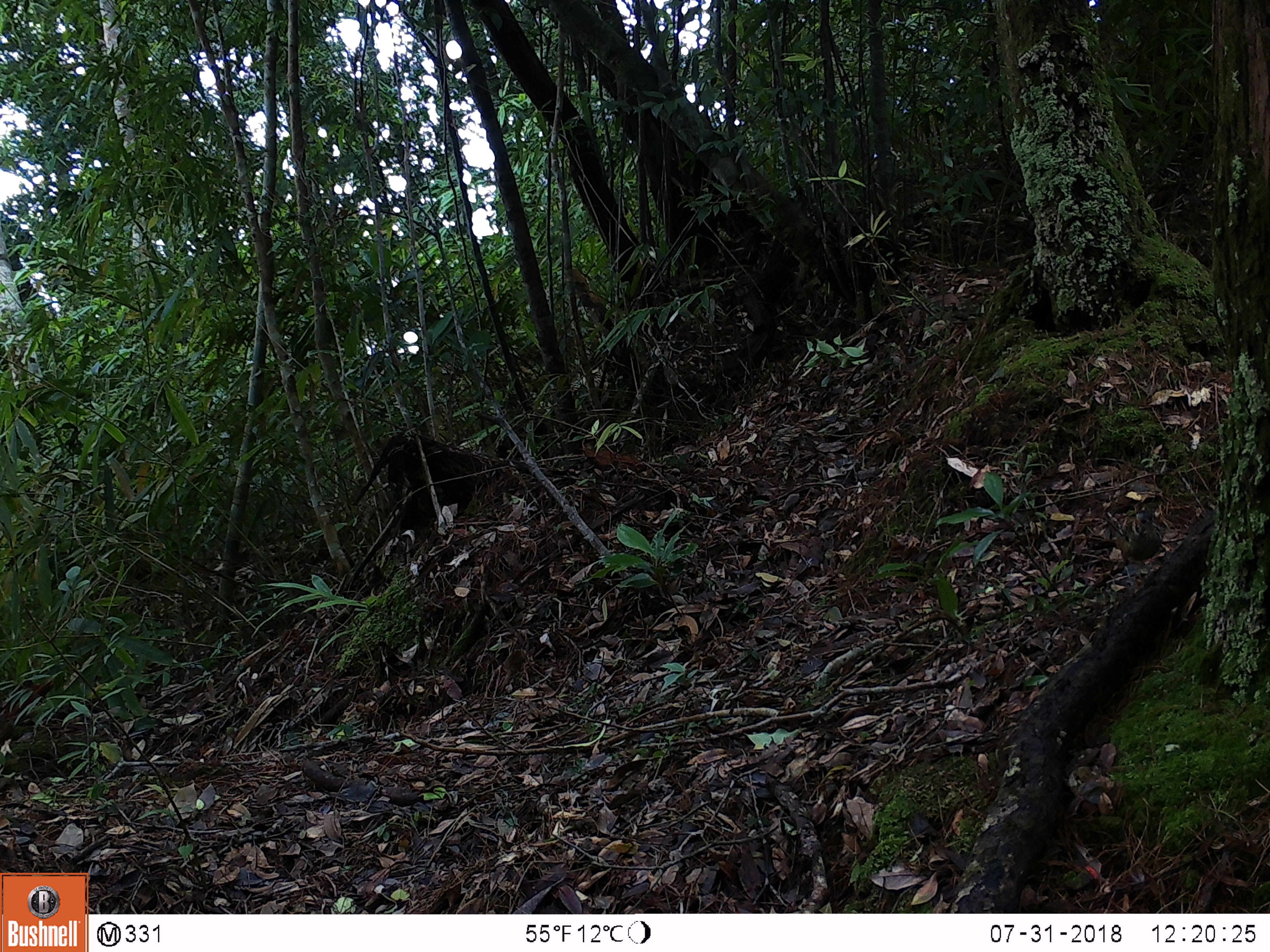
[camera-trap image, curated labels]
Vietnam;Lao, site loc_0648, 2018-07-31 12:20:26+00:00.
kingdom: Animalia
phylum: Chordata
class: Aves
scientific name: Aves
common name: bird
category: unidentified bird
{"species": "unidentified bird (bird) (Aves)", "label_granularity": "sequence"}